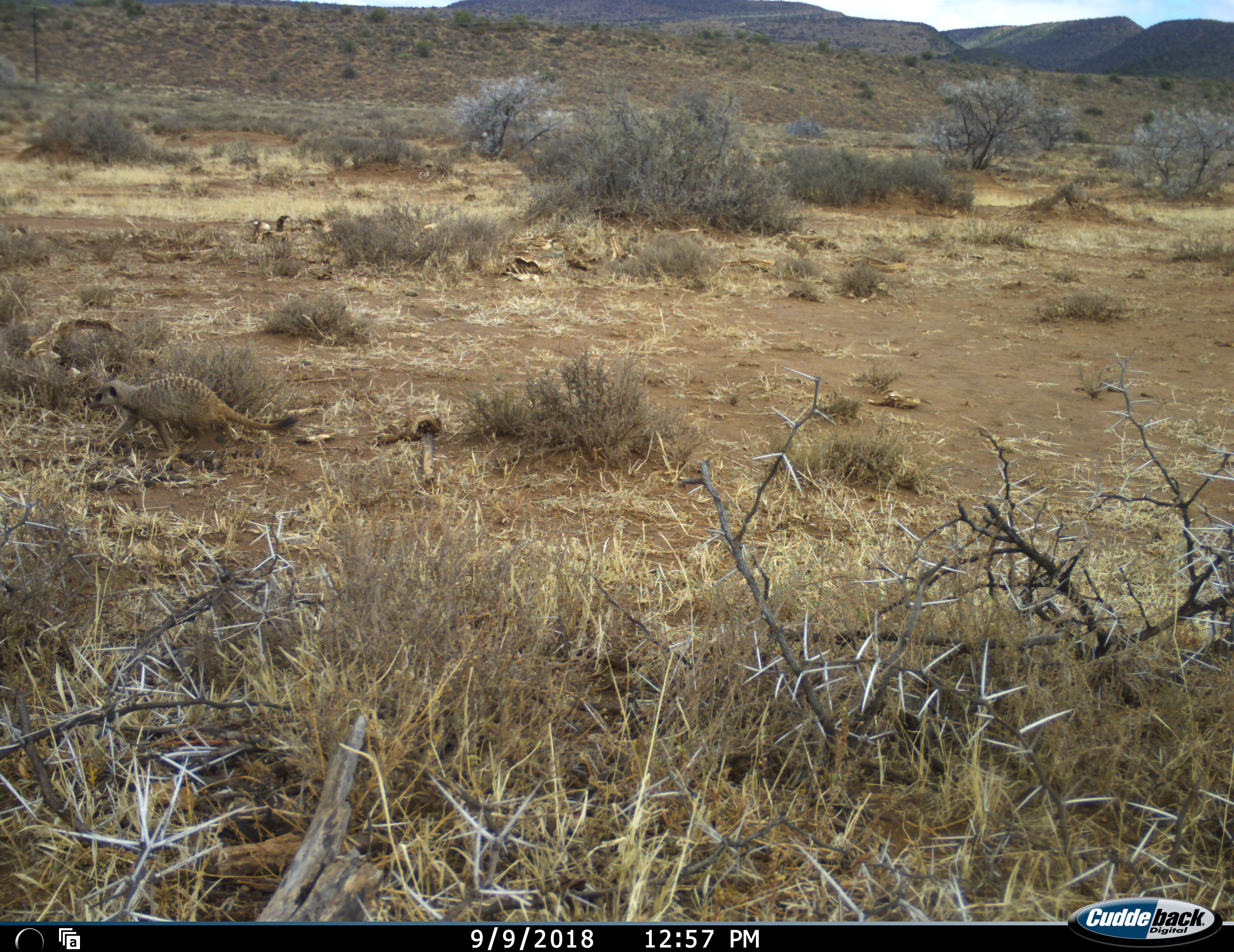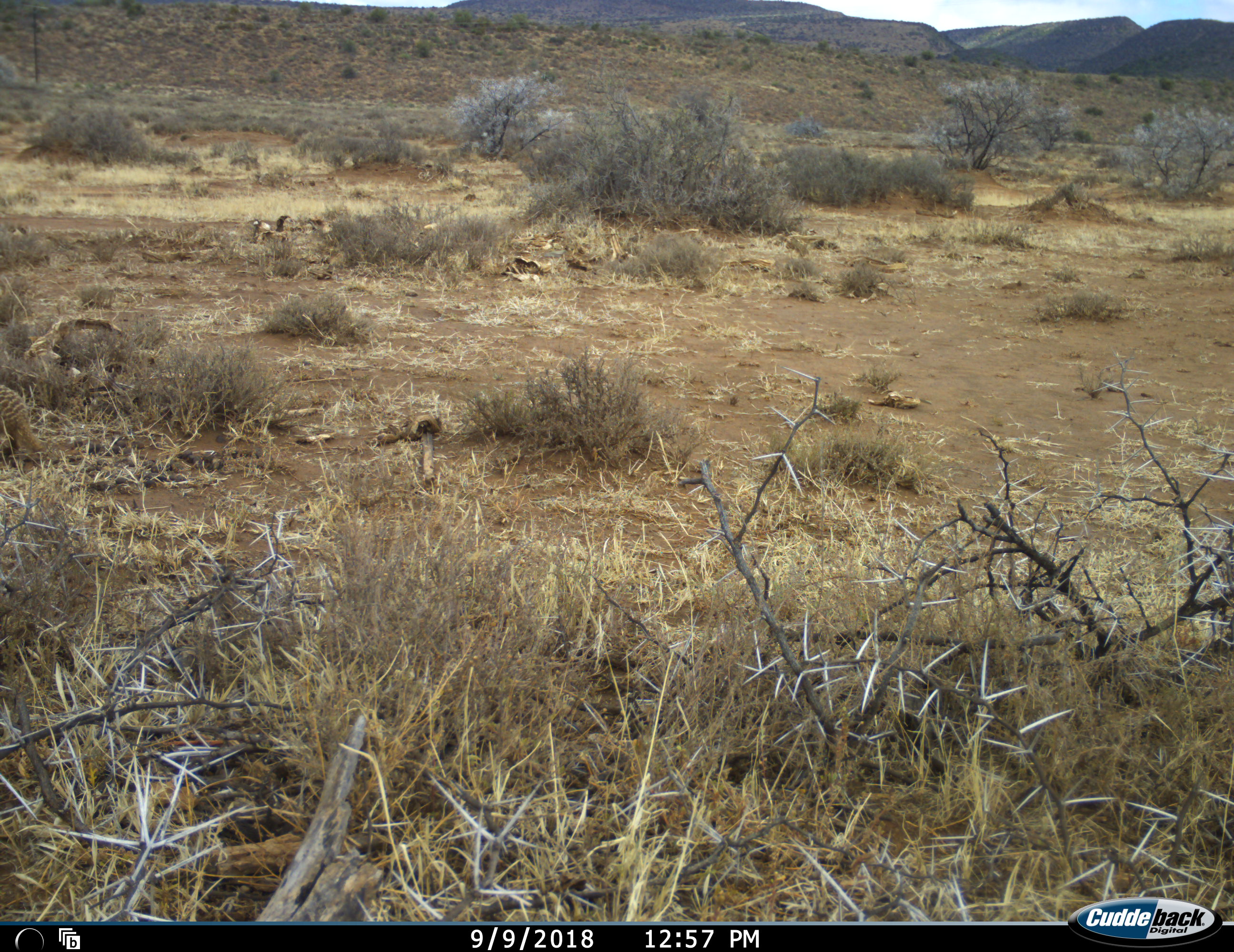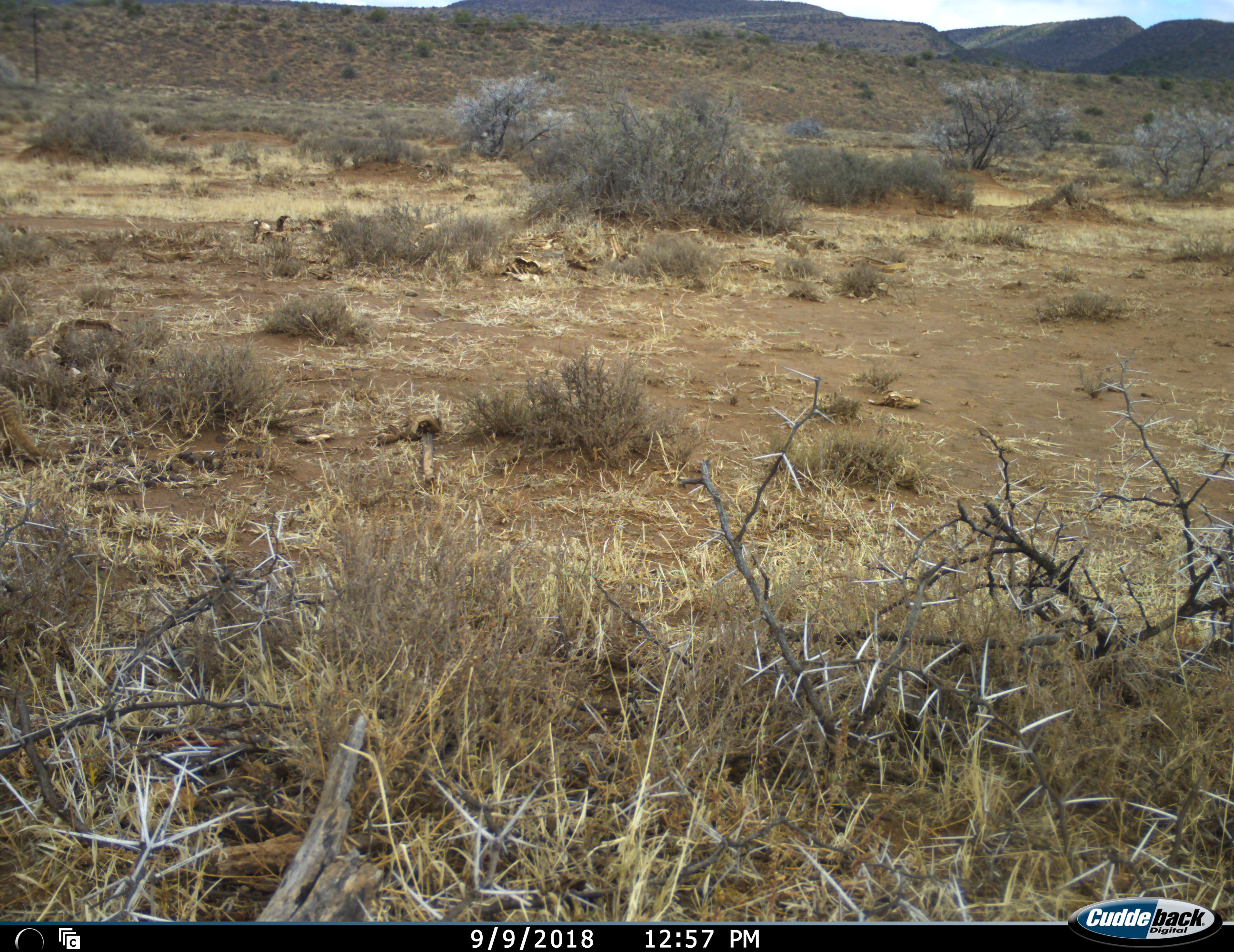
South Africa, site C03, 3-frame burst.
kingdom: Animalia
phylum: Chordata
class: Mammalia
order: Carnivora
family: Herpestidae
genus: Suricata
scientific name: Suricata suricatta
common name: meerkat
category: meerkatsuricate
Meerkatsuricate (meerkat) (Suricata suricatta), count 1. Behavior (volunteer vote fractions): standing 12%, resting 0%, moving 100%, interacting 0%. Young present (vote fraction): 0%. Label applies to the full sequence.